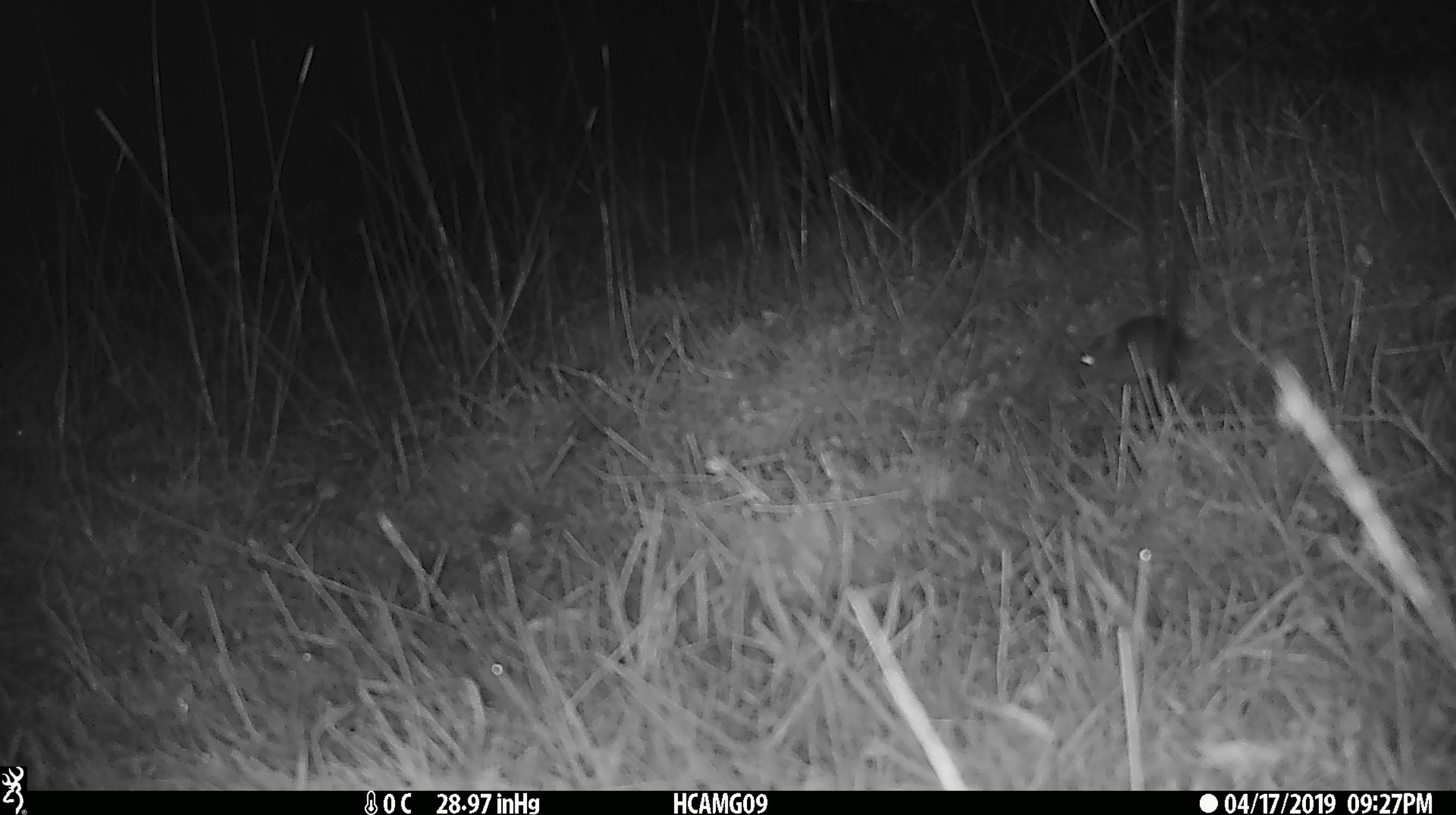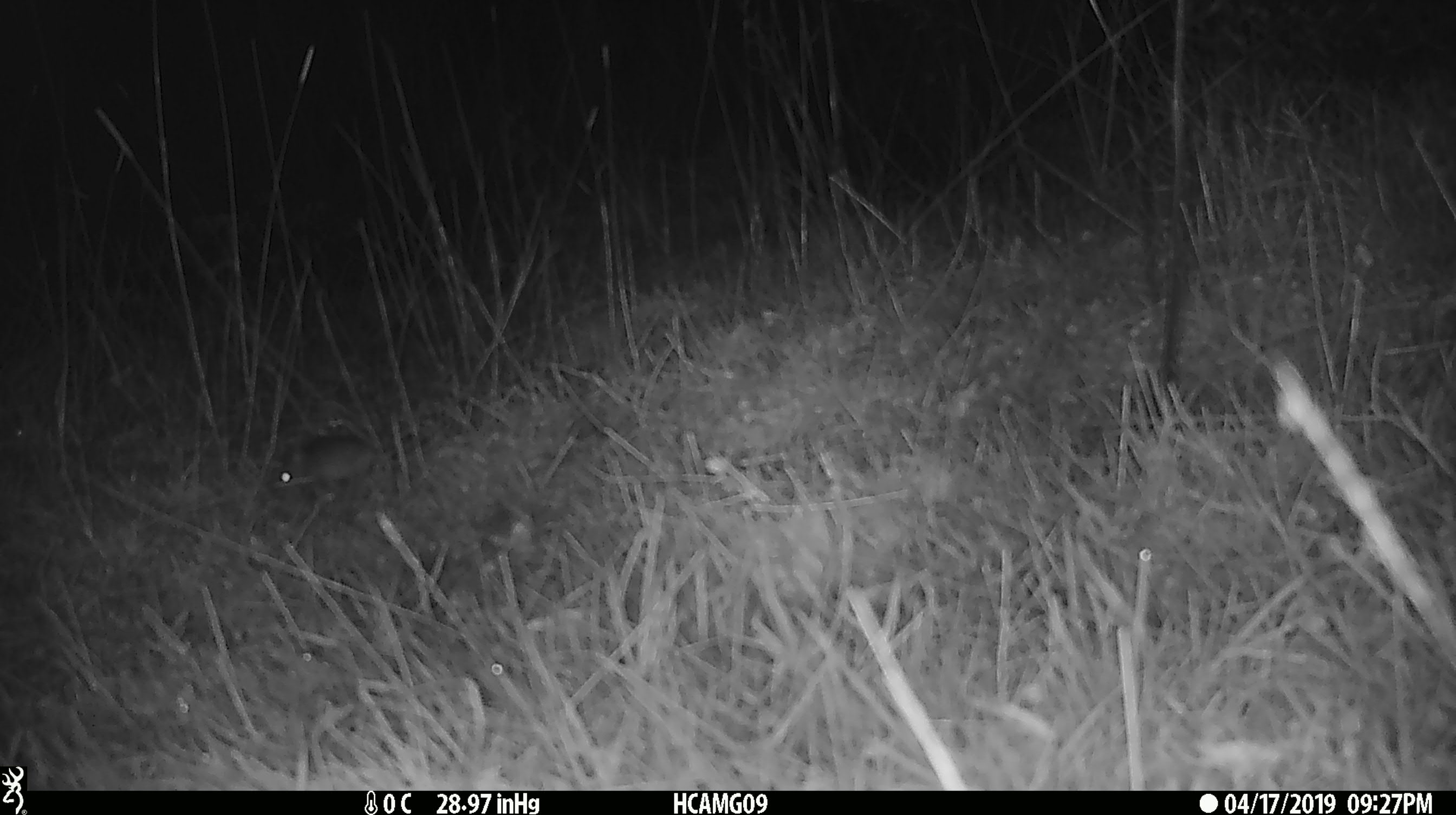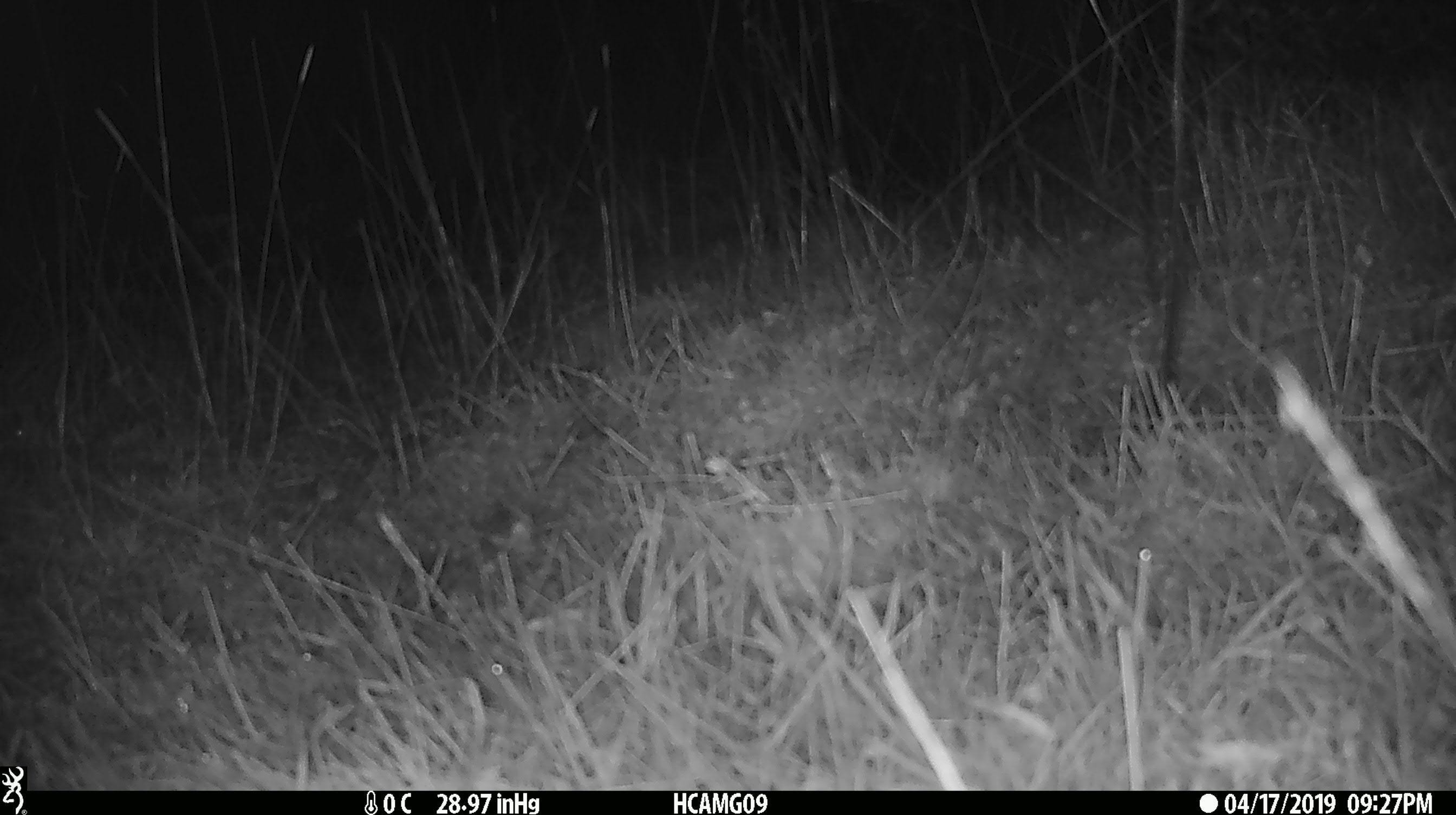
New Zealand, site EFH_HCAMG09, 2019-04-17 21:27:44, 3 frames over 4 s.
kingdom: Animalia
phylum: Chordata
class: Mammalia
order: Rodentia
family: Muridae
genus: Mus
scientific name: Mus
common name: mouse